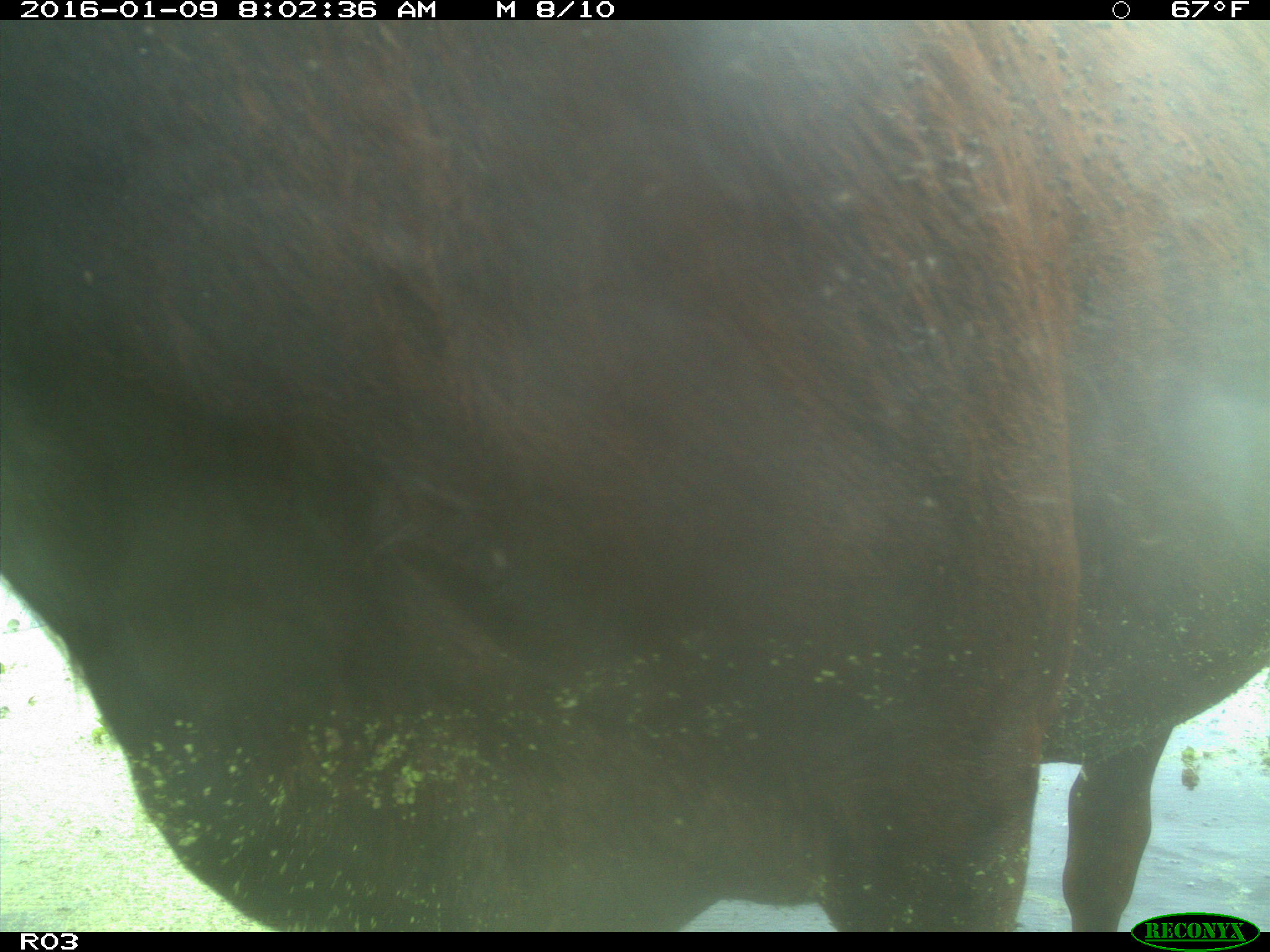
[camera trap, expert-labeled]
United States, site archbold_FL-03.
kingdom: Animalia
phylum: Chordata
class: Mammalia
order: Artiodactyla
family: Bovidae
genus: Bos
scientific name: Bos taurus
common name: domestic cow